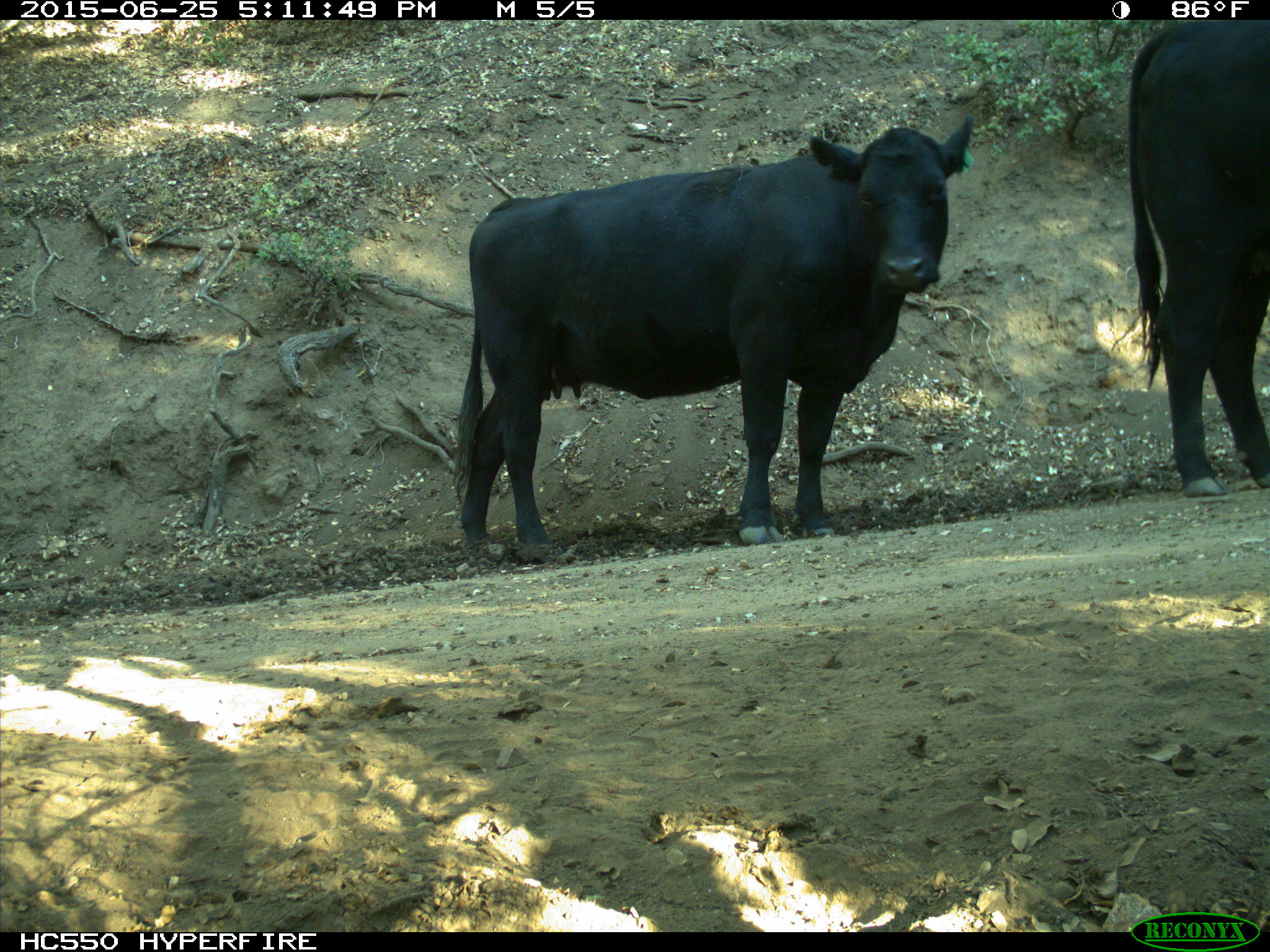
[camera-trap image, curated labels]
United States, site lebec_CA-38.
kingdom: Animalia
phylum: Chordata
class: Mammalia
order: Artiodactyla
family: Bovidae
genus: Bos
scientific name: Bos taurus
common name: domestic cow